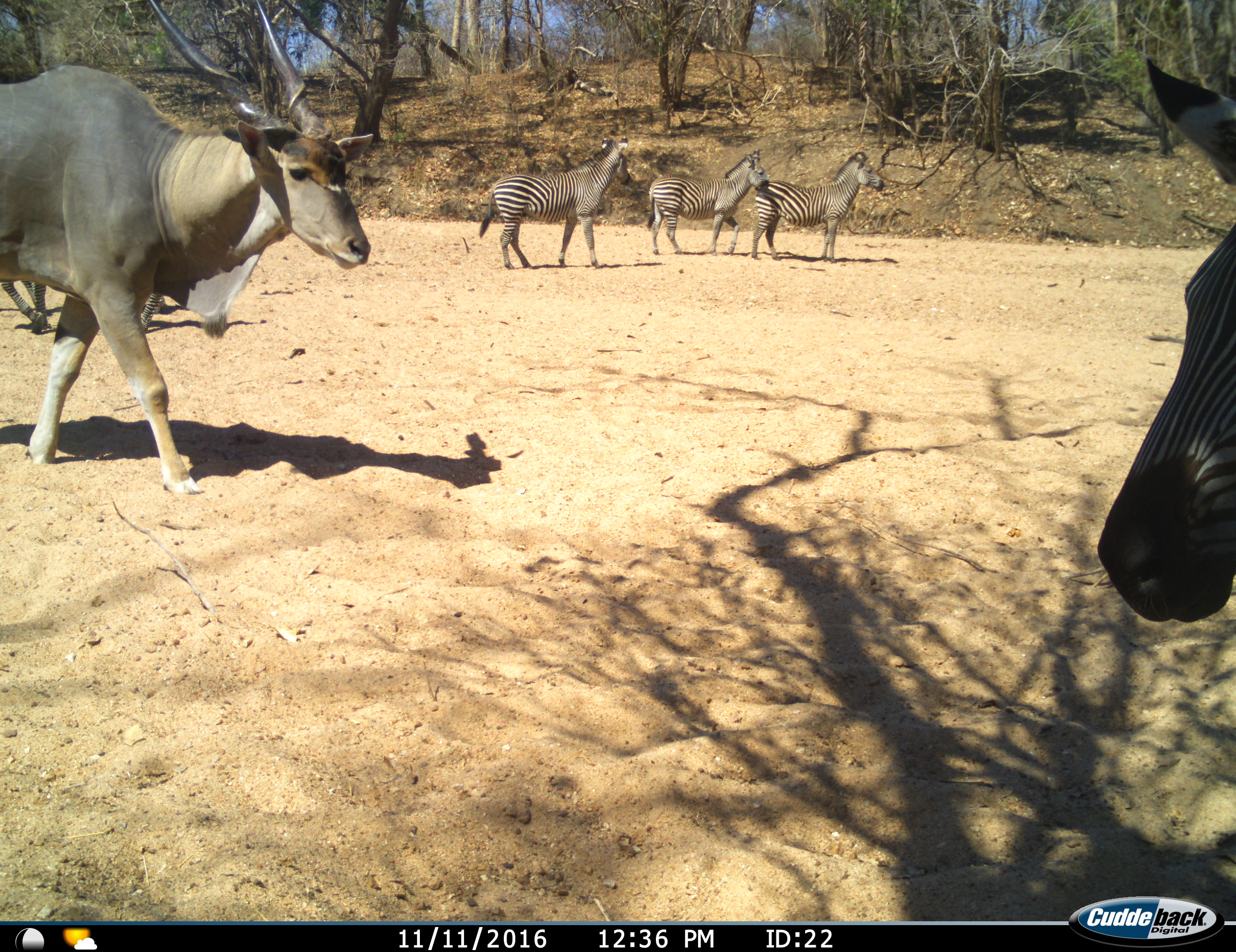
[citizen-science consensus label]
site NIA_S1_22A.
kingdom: Animalia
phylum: Chordata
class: Mammalia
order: Artiodactyla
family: Bovidae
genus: Tragelaphus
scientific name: Tragelaphus oryx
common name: eland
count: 1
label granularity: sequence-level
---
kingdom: Animalia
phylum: Chordata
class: Mammalia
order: Perissodactyla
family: Equidae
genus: Equus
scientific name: Equus quagga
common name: plains zebra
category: zebraplains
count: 5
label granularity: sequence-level